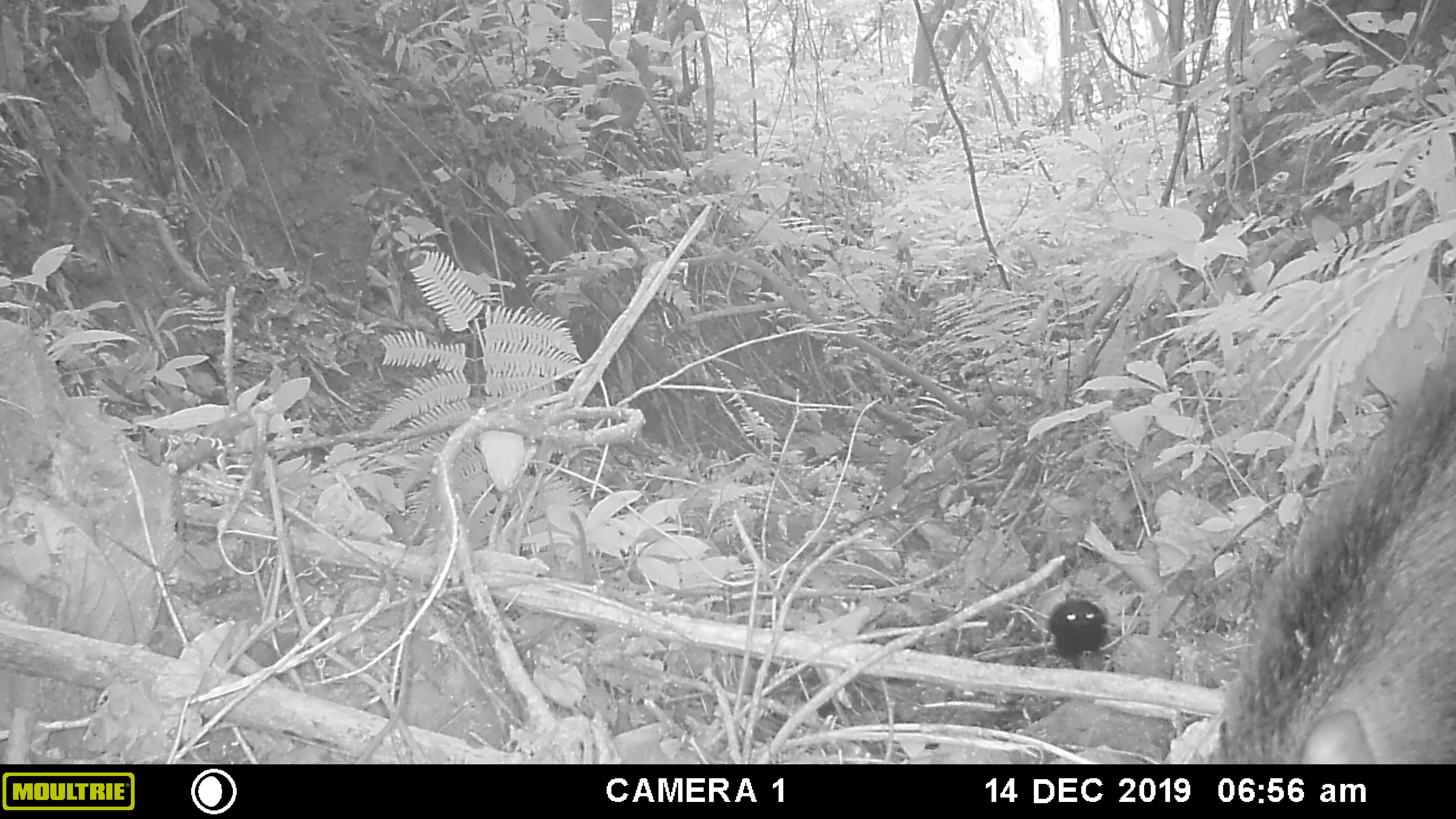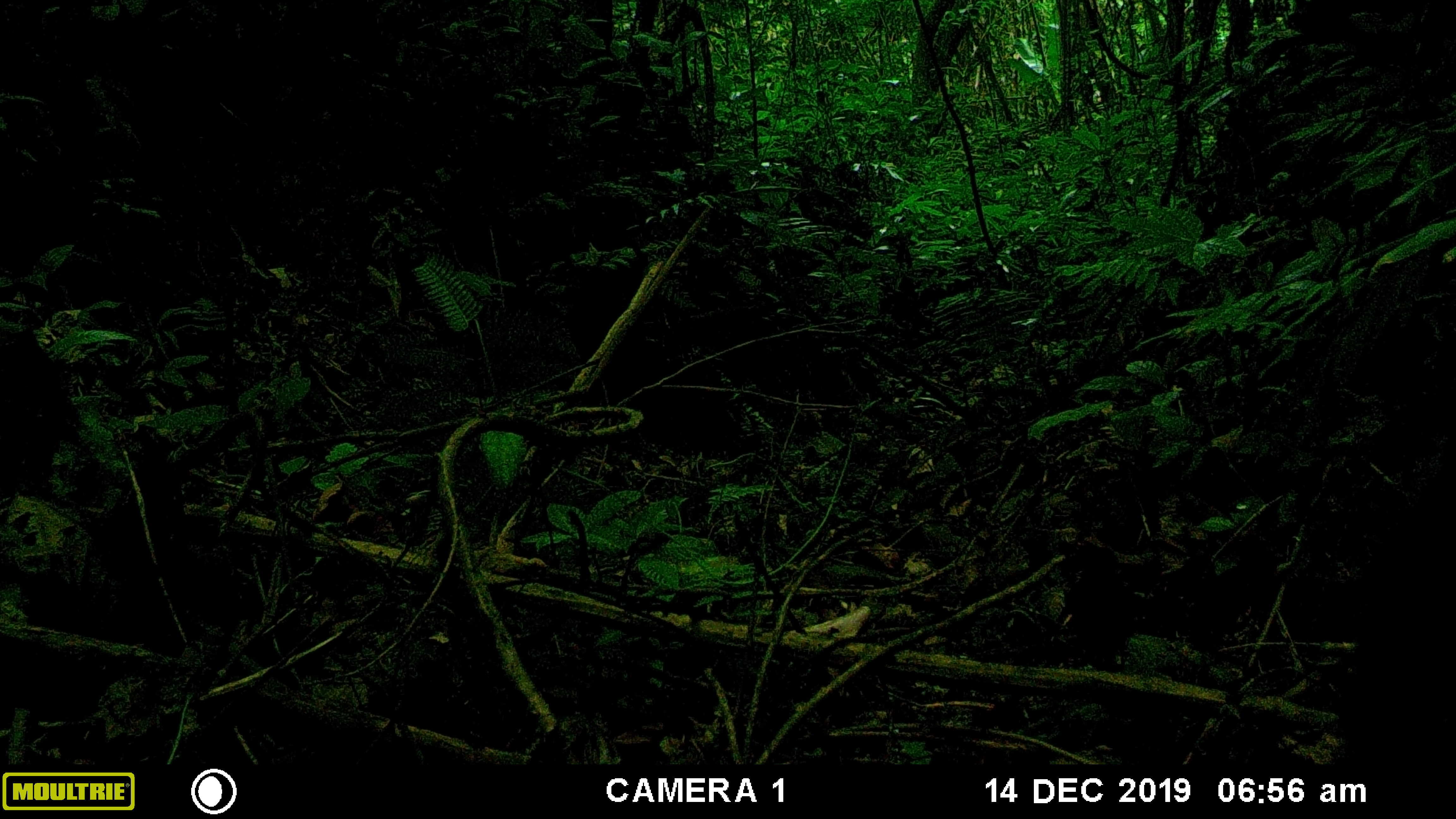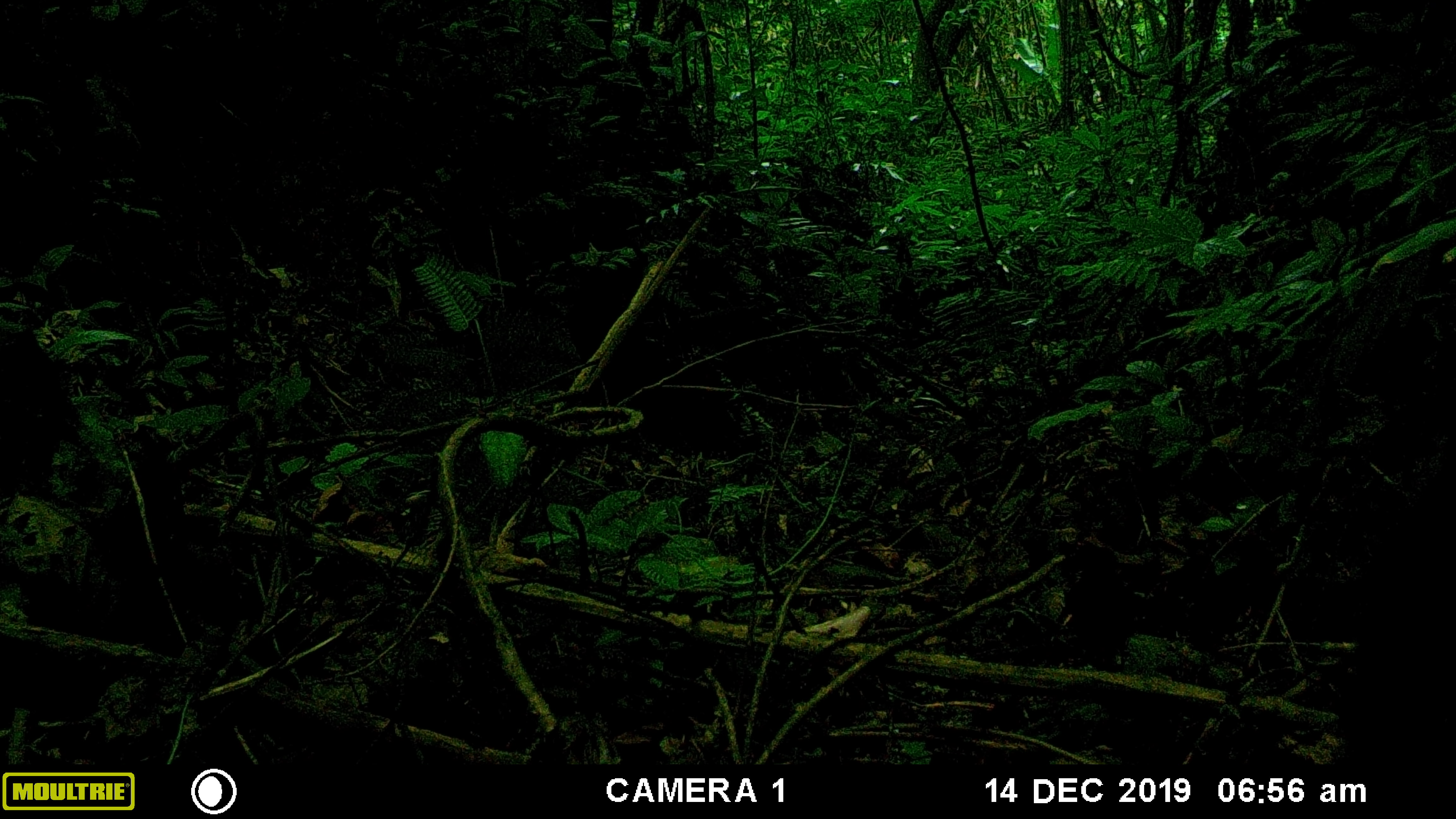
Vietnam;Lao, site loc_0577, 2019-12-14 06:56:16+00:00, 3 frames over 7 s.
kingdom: Animalia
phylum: Chordata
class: Mammalia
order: Artiodactyla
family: Suidae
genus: Sus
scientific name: Sus scrofa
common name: eurasian wild pig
Eurasian wild pig (Sus scrofa). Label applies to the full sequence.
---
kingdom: Animalia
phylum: Chordata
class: Aves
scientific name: Aves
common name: bird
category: unidentified bird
Unidentified bird (bird) (Aves). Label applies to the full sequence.